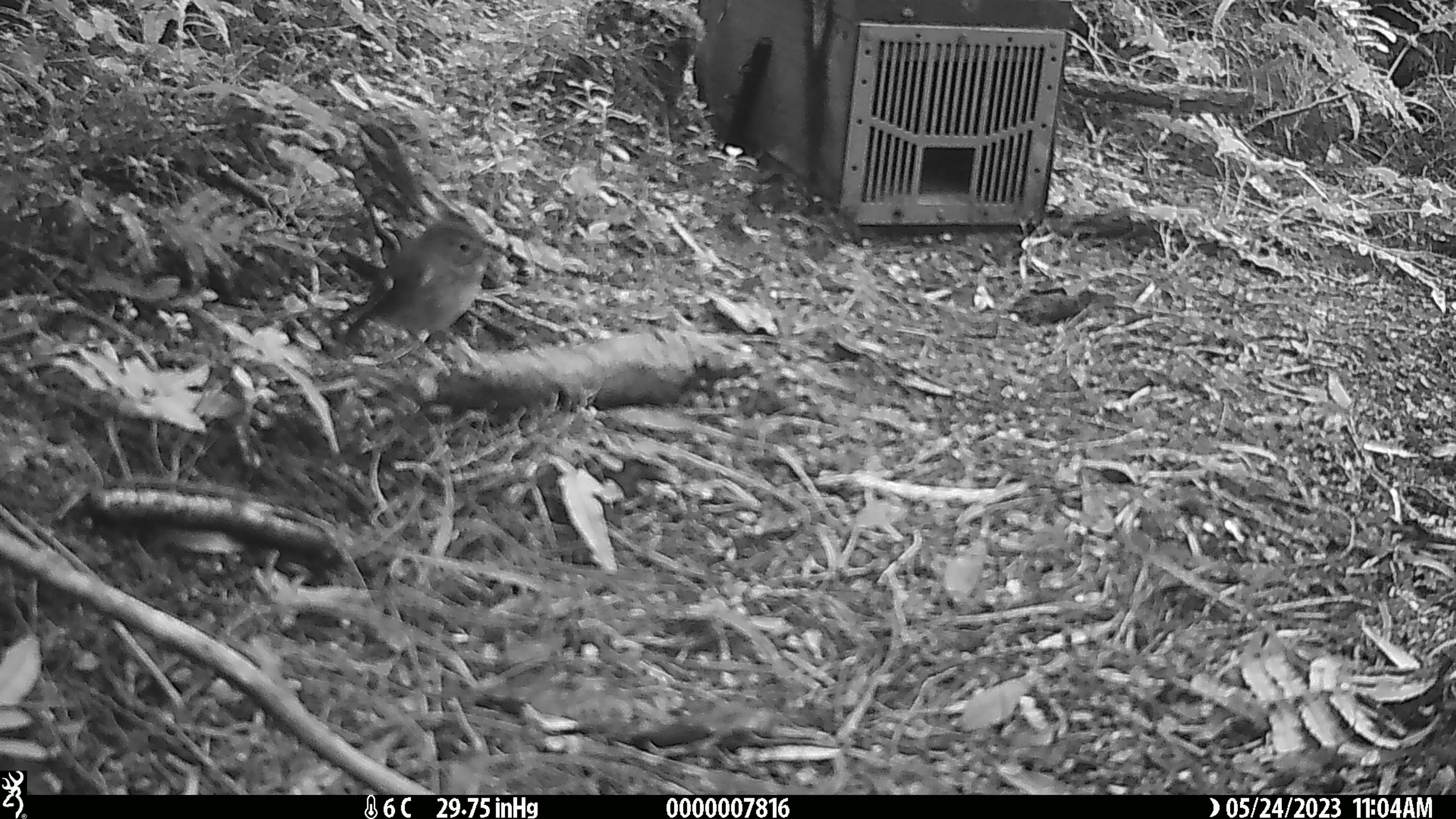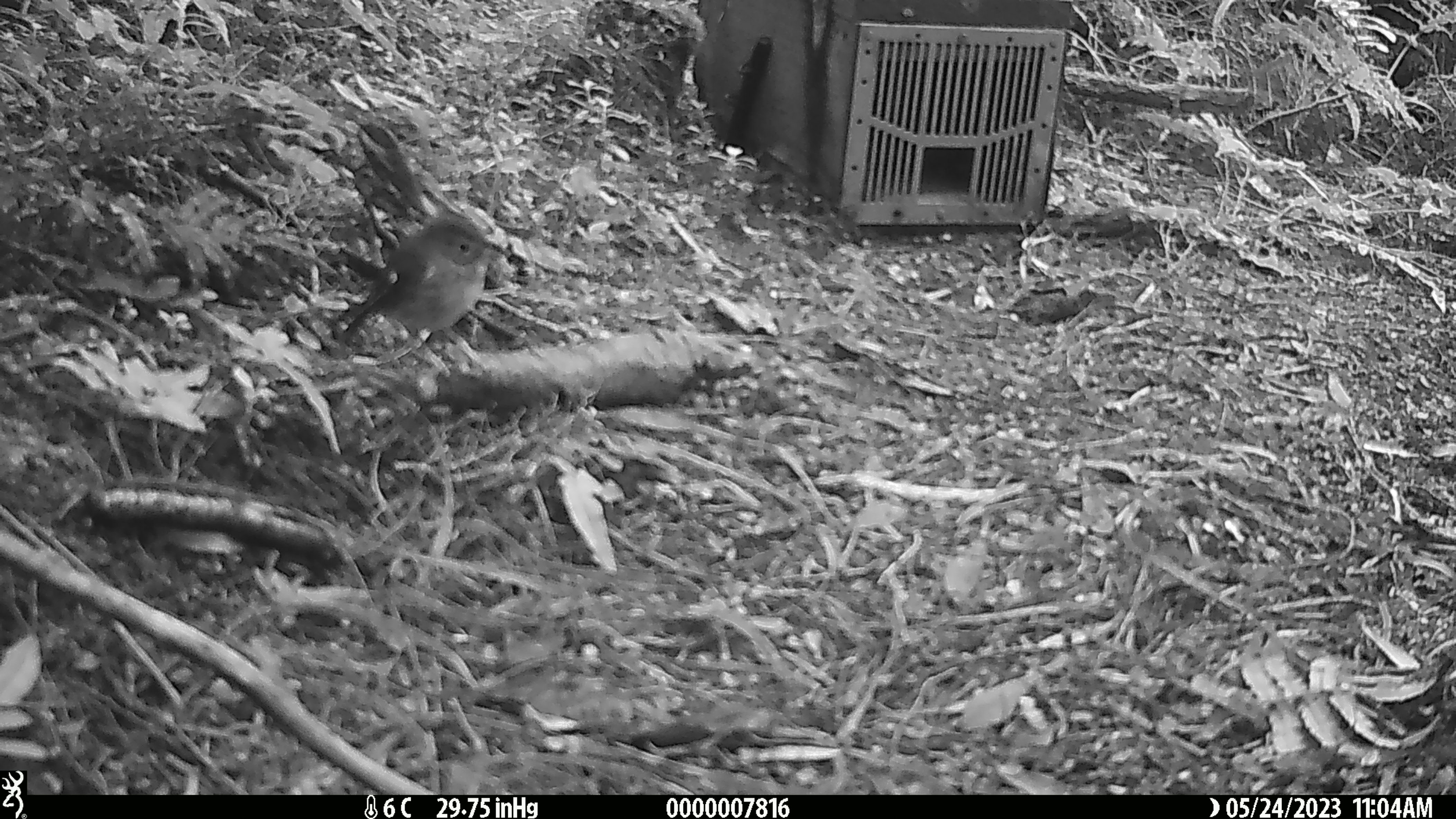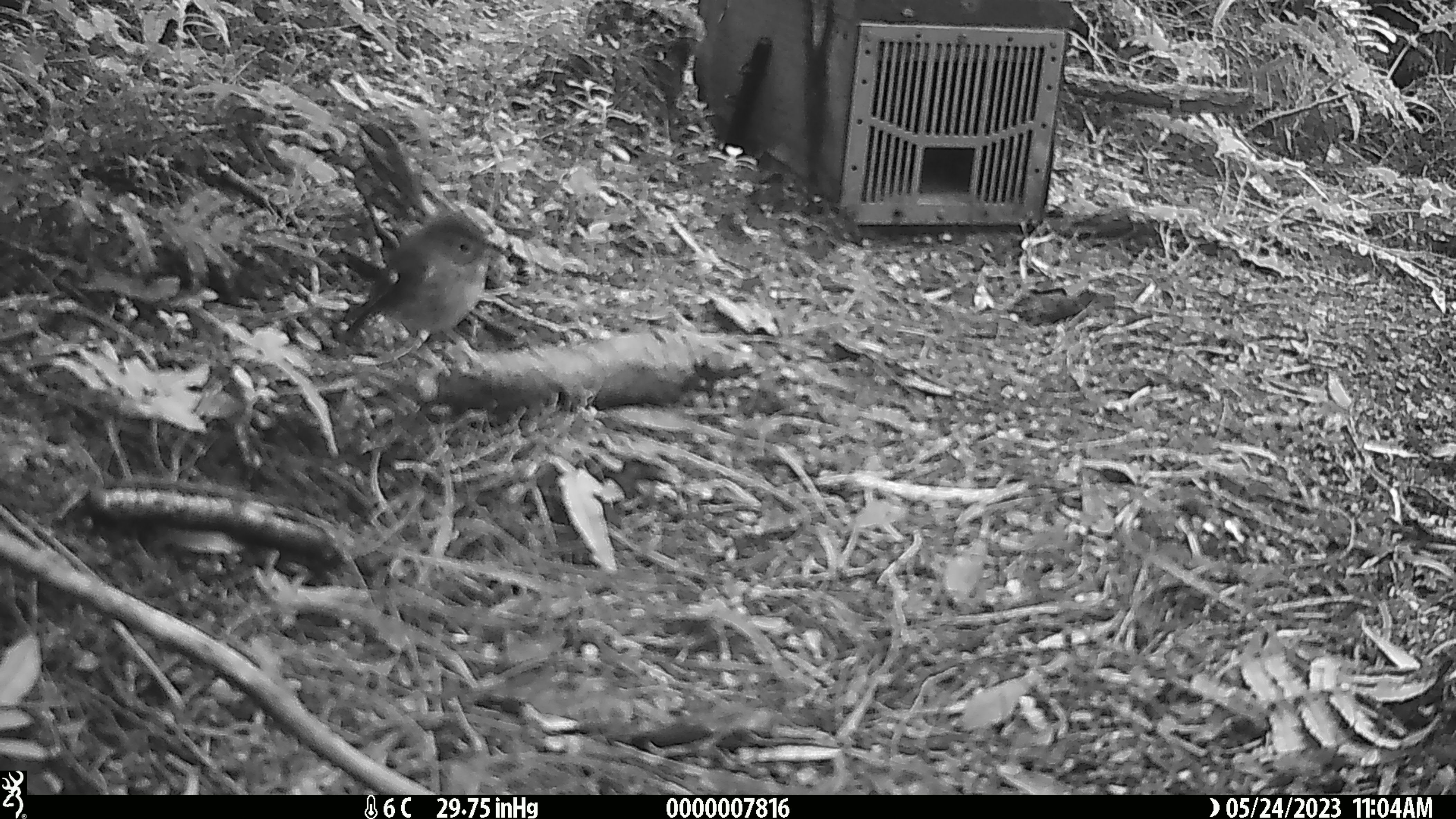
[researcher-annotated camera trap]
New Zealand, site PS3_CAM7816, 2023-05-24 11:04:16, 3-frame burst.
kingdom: Animalia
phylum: Chordata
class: Aves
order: Passeriformes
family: Petroicidae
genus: Petroica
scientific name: Petroica macrocephala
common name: tomtit